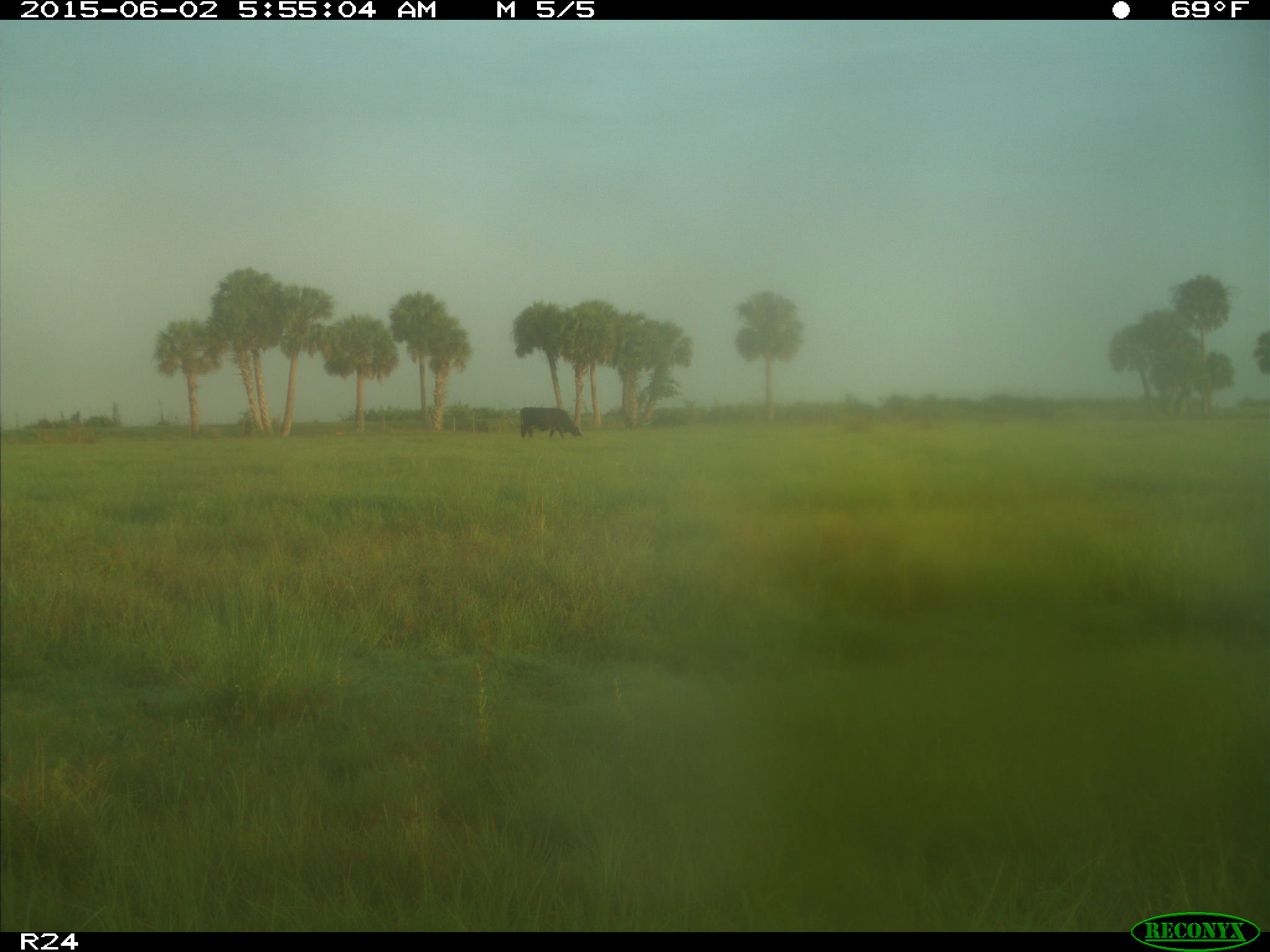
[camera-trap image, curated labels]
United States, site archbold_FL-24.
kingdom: Animalia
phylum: Chordata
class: Mammalia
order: Artiodactyla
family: Bovidae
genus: Bos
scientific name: Bos taurus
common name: domestic cow